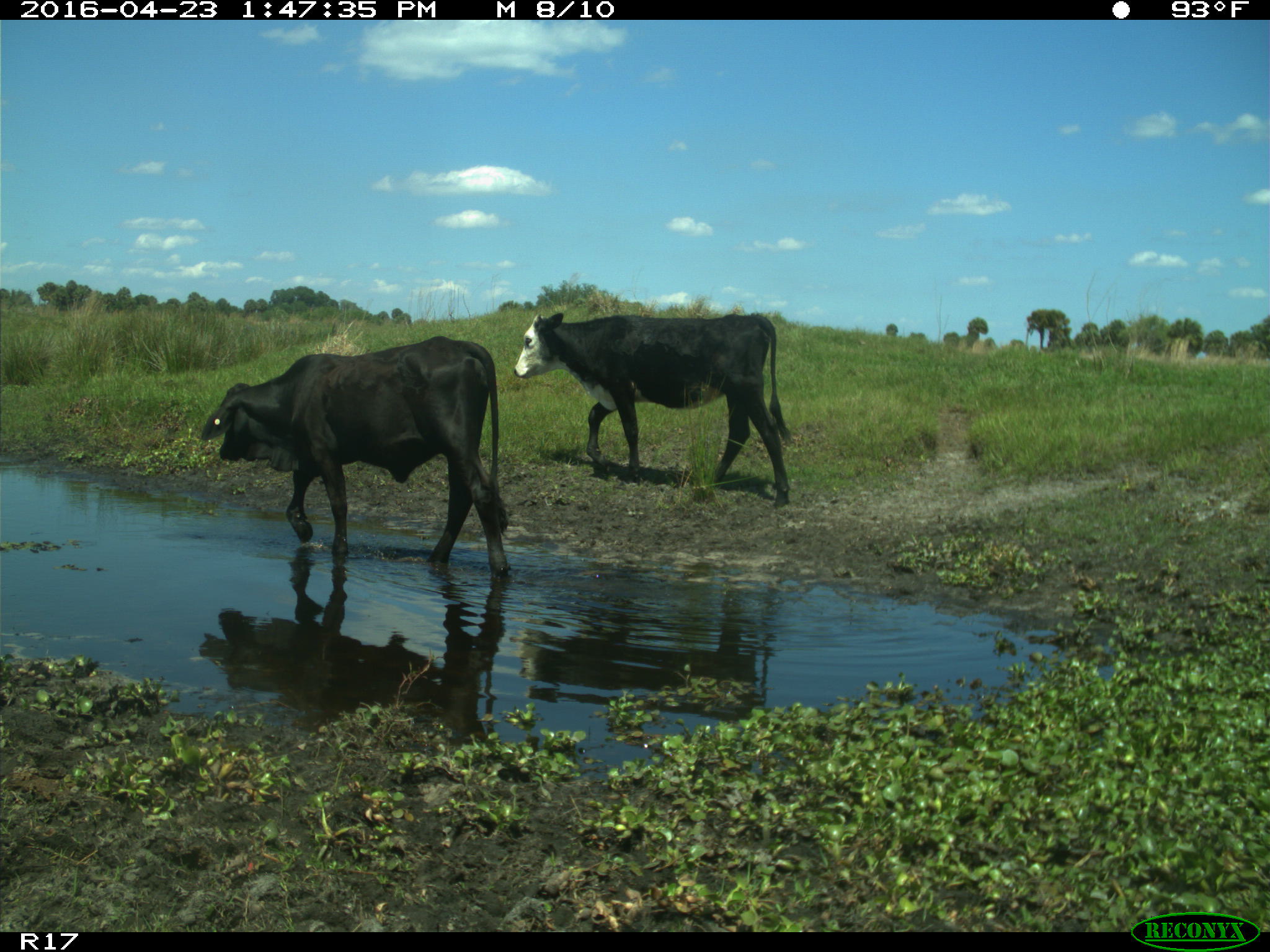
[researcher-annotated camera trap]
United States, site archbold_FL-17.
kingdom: Animalia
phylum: Chordata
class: Mammalia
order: Artiodactyla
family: Bovidae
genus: Bos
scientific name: Bos taurus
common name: domestic cow